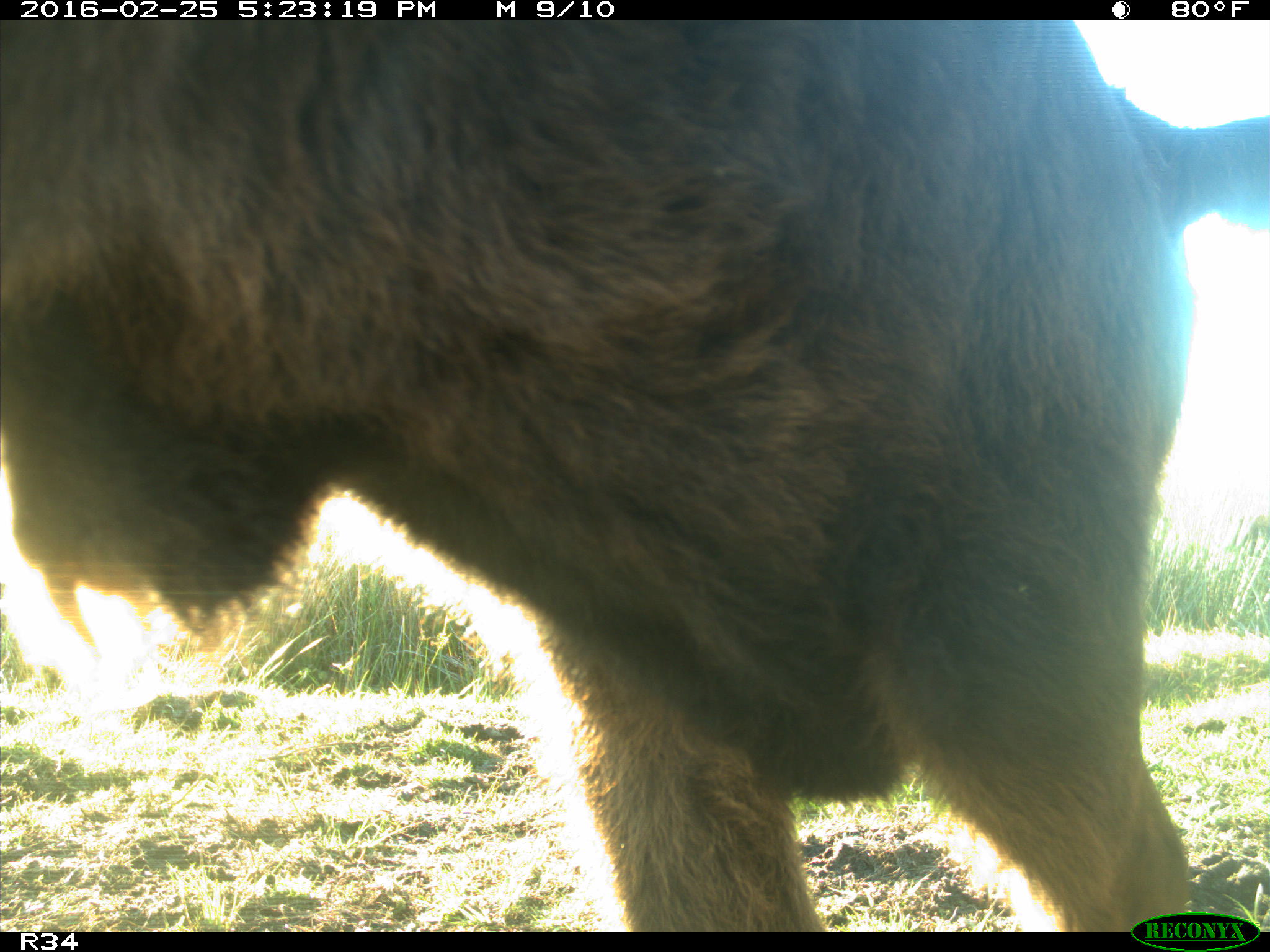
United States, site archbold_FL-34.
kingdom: Animalia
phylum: Chordata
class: Mammalia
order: Artiodactyla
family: Bovidae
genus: Bos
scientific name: Bos taurus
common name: domestic cow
Bos taurus (domestic cow).